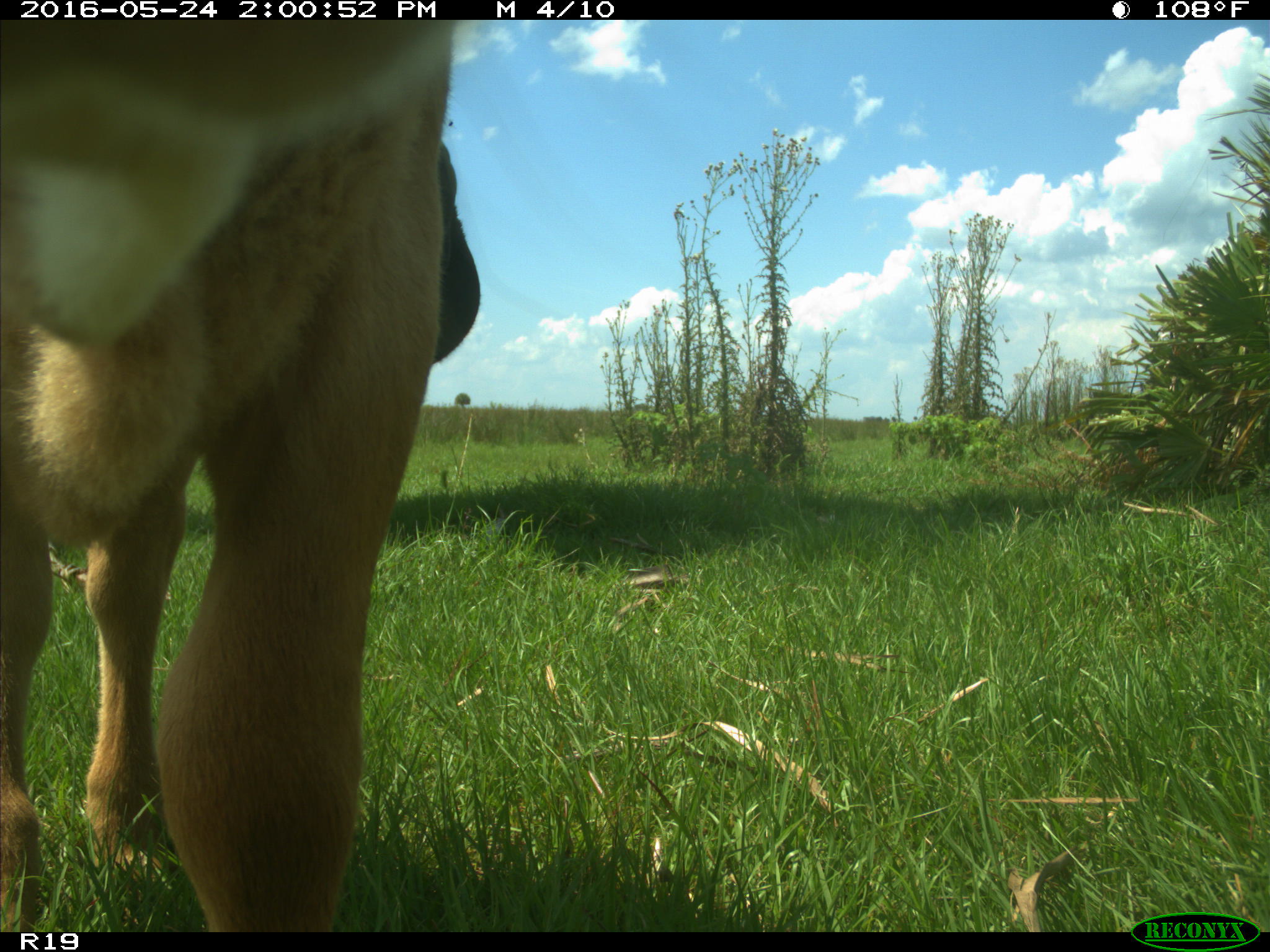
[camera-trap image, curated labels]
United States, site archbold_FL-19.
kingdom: Animalia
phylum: Chordata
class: Mammalia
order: Artiodactyla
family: Bovidae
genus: Bos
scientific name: Bos taurus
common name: domestic cow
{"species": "Bos taurus (domestic cow)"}